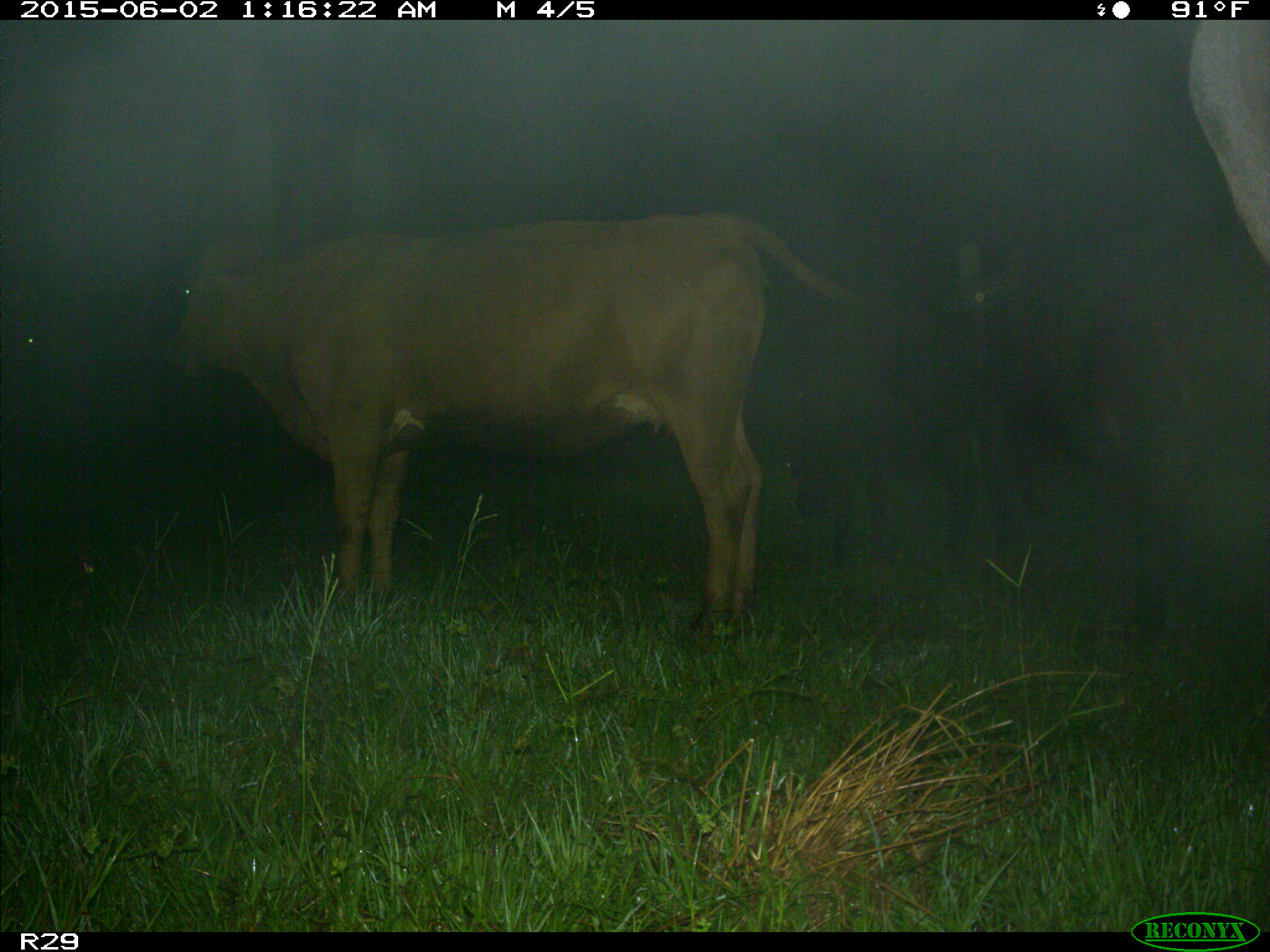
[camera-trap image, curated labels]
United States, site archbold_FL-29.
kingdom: Animalia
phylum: Chordata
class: Mammalia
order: Artiodactyla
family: Bovidae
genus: Bos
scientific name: Bos taurus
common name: domestic cow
Bos taurus (domestic cow).